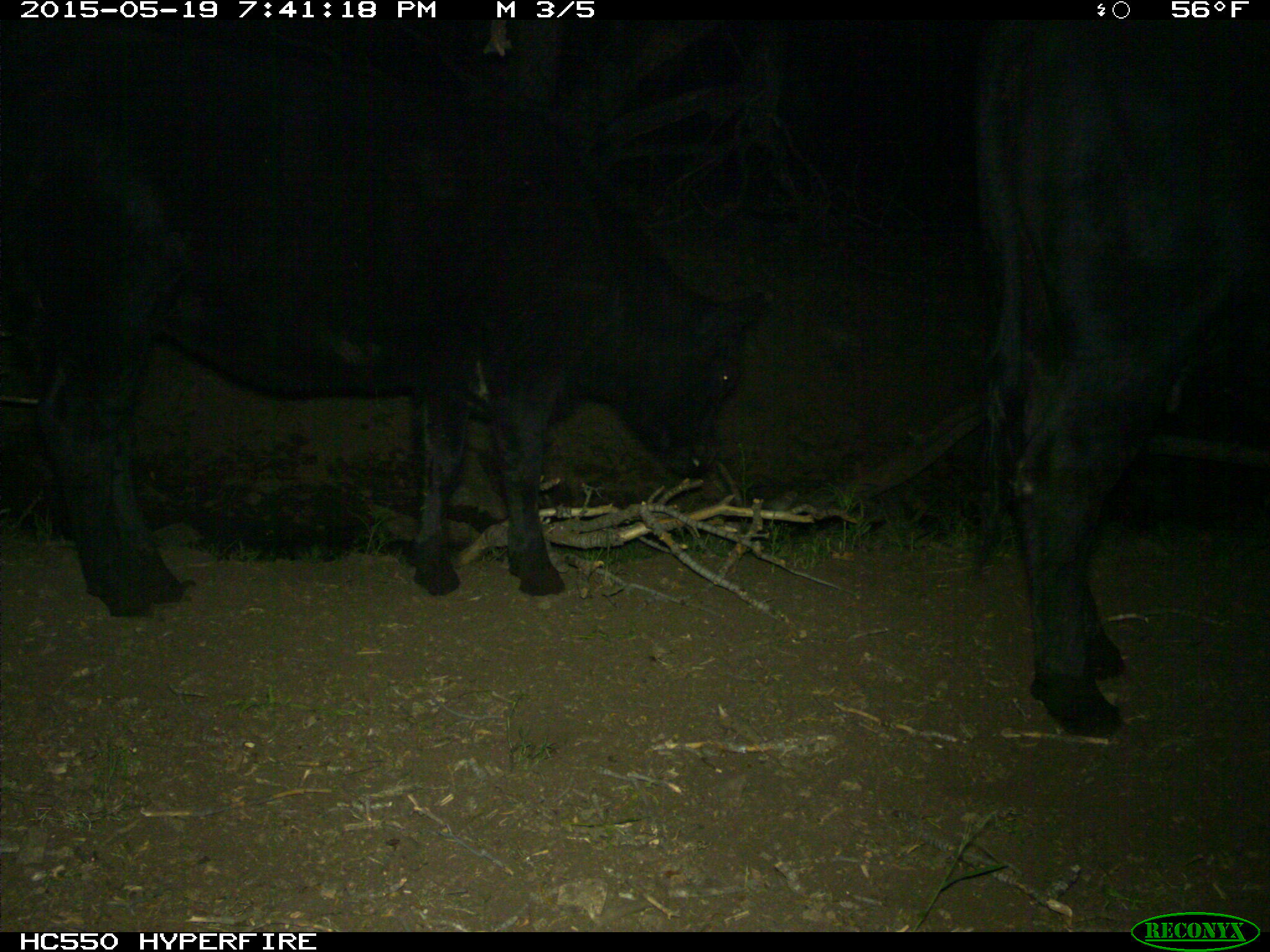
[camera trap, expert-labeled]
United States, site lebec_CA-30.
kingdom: Animalia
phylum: Chordata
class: Mammalia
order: Artiodactyla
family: Bovidae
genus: Bos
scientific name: Bos taurus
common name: domestic cow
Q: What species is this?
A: Bos taurus (domestic cow).